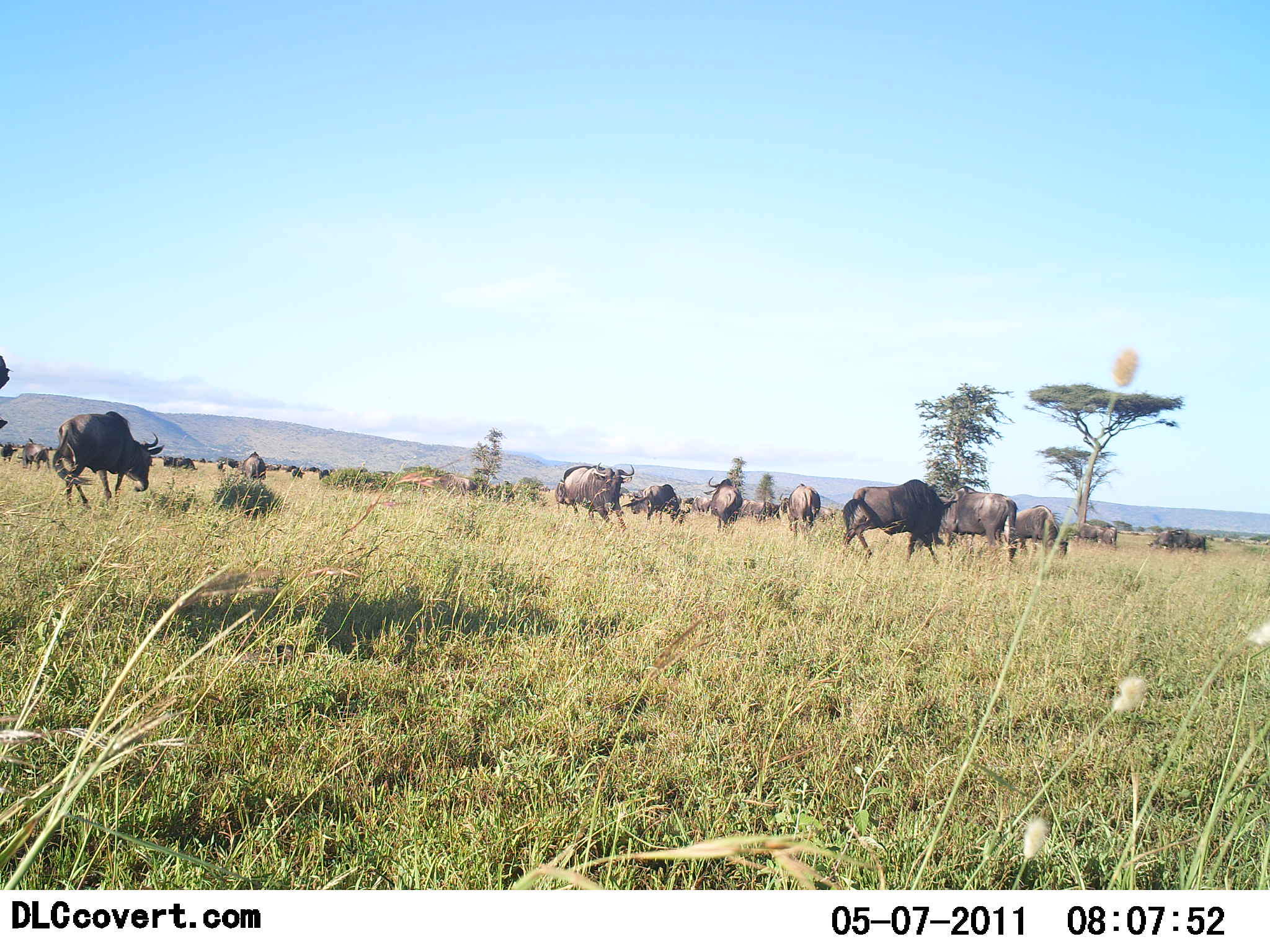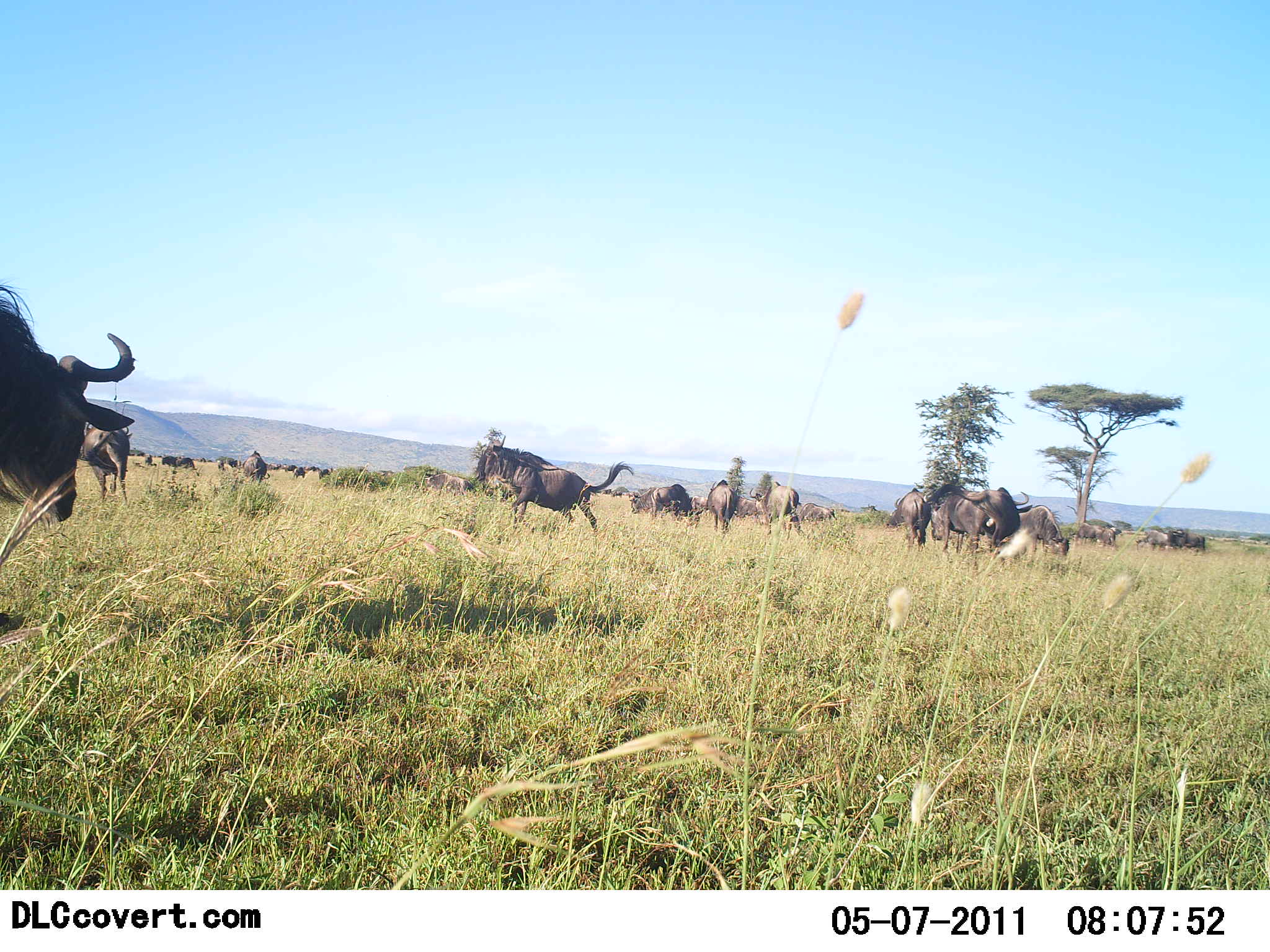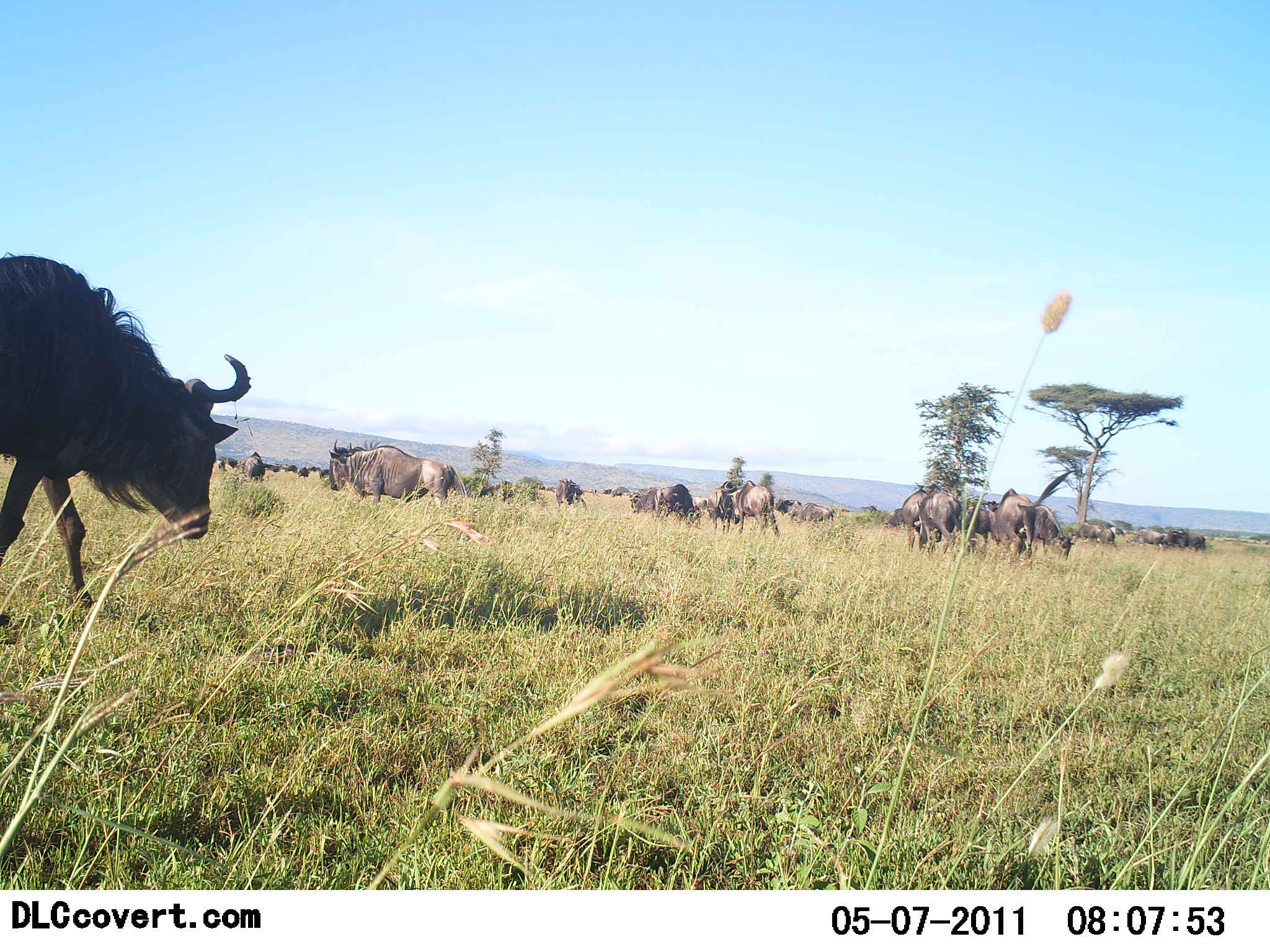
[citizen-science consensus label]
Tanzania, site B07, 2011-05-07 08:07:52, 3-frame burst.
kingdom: Animalia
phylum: Chordata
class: Mammalia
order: Artiodactyla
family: Bovidae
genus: Connochaetes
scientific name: Connochaetes taurinus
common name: blue wildebeest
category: wildebeest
Wildebeest (blue wildebeest) (Connochaetes taurinus), count 11-50. Behavior (volunteer vote fractions): standing 20%, resting 0%, moving 100%, interacting 20%. Young present (vote fraction): 0%. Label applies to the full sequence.